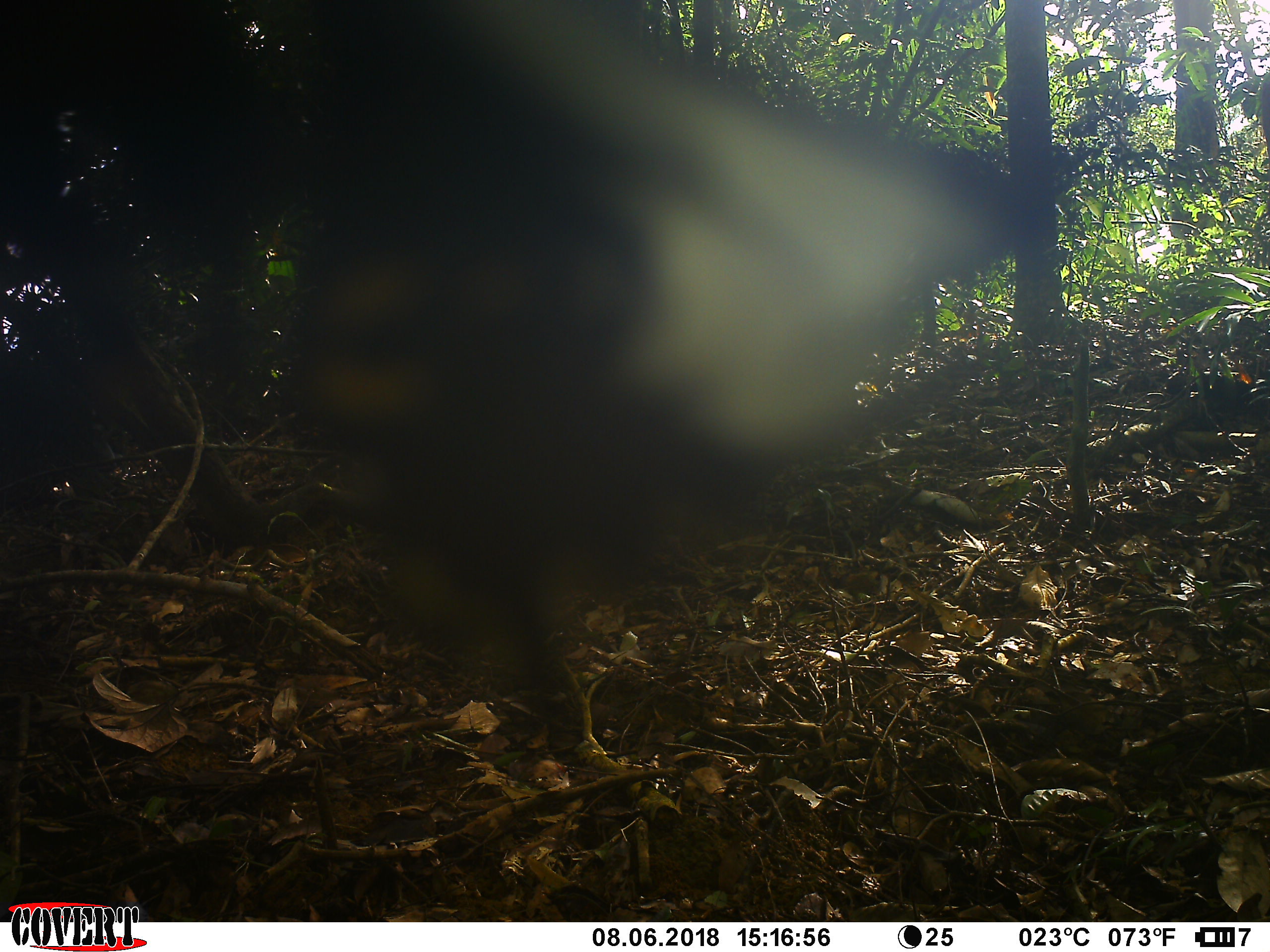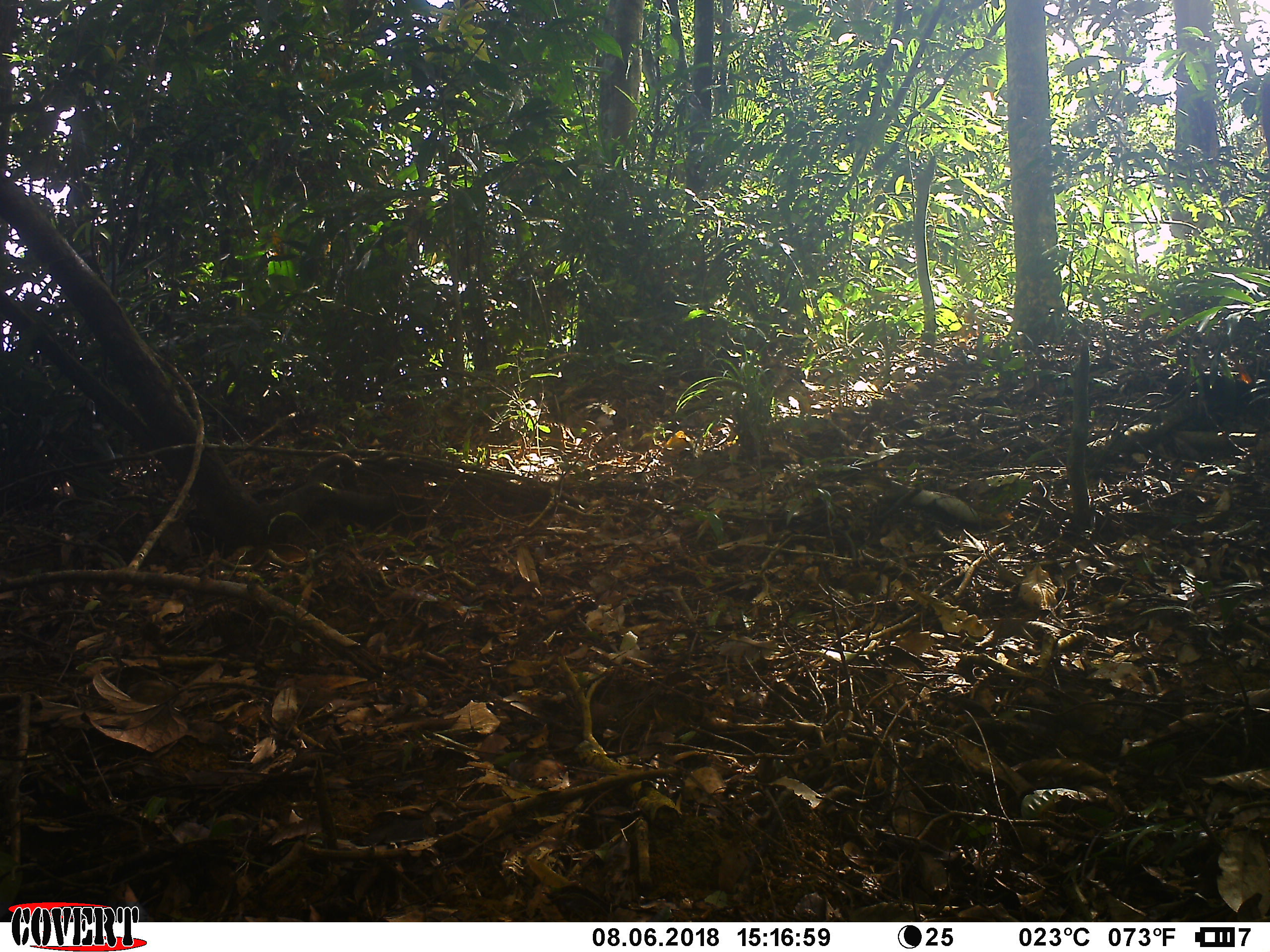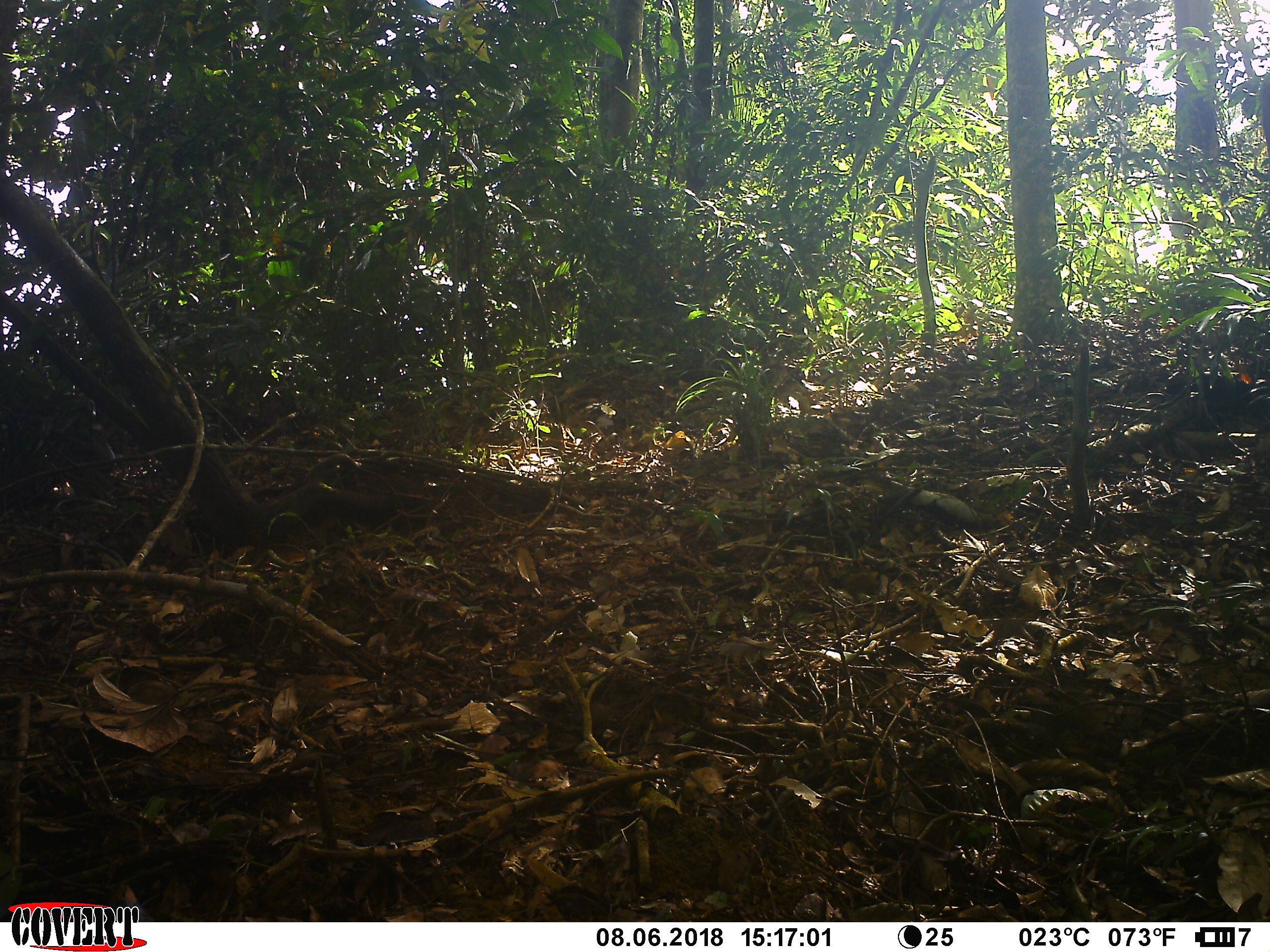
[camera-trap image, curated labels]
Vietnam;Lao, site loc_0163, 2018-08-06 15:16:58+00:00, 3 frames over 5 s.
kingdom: Animalia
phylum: Arthropoda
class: Insecta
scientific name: Insecta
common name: insect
Insect (Insecta). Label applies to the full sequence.